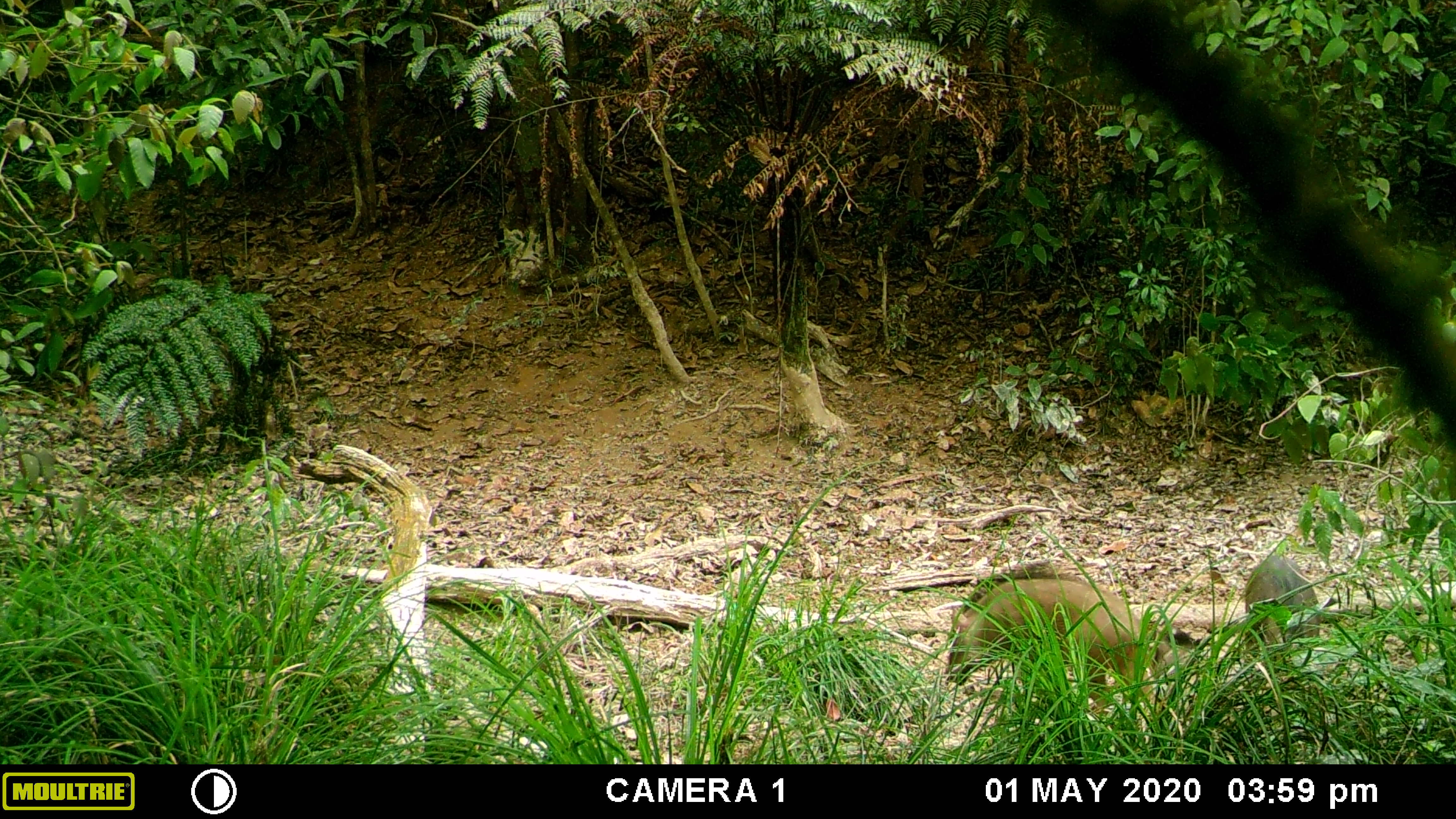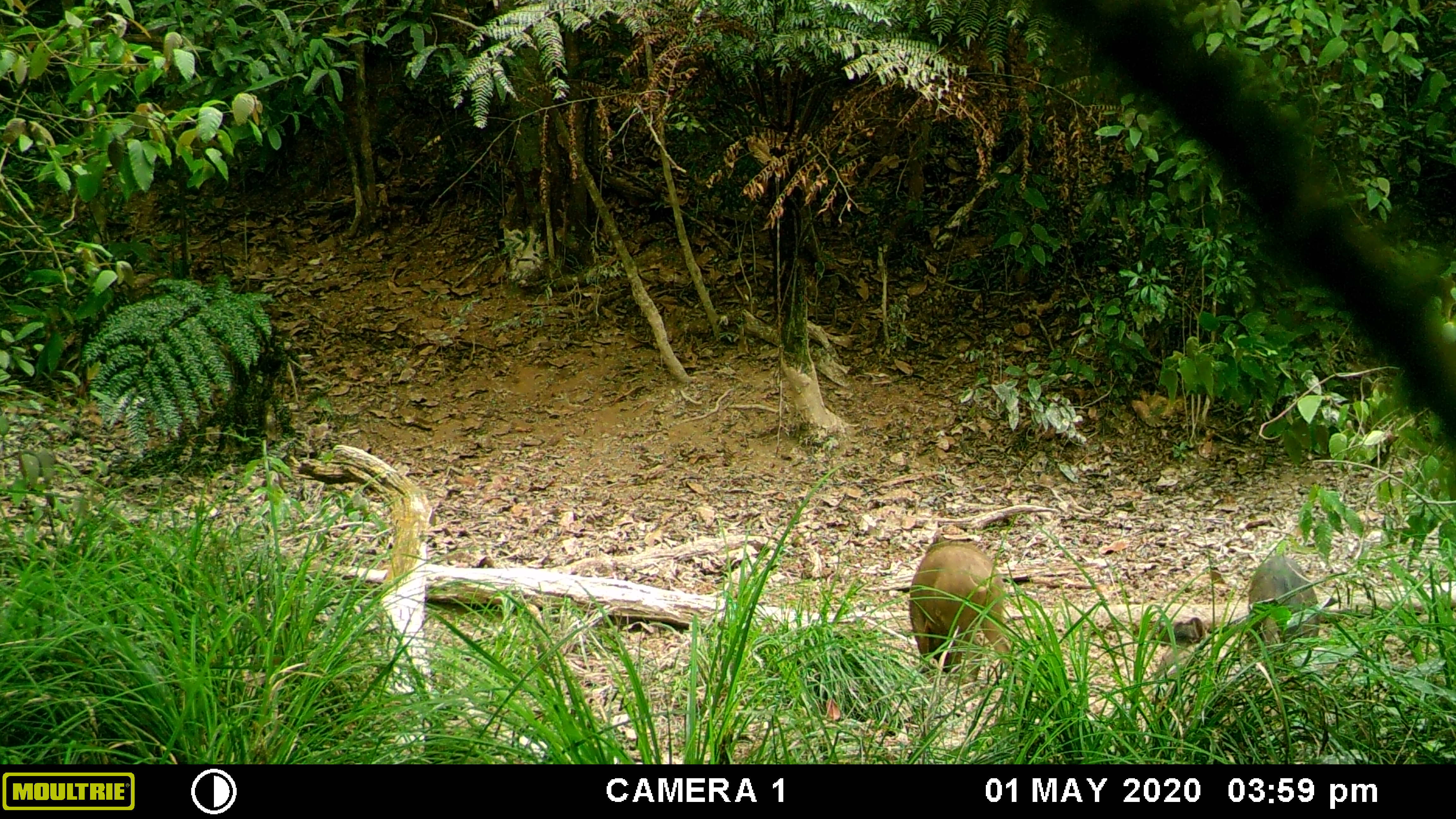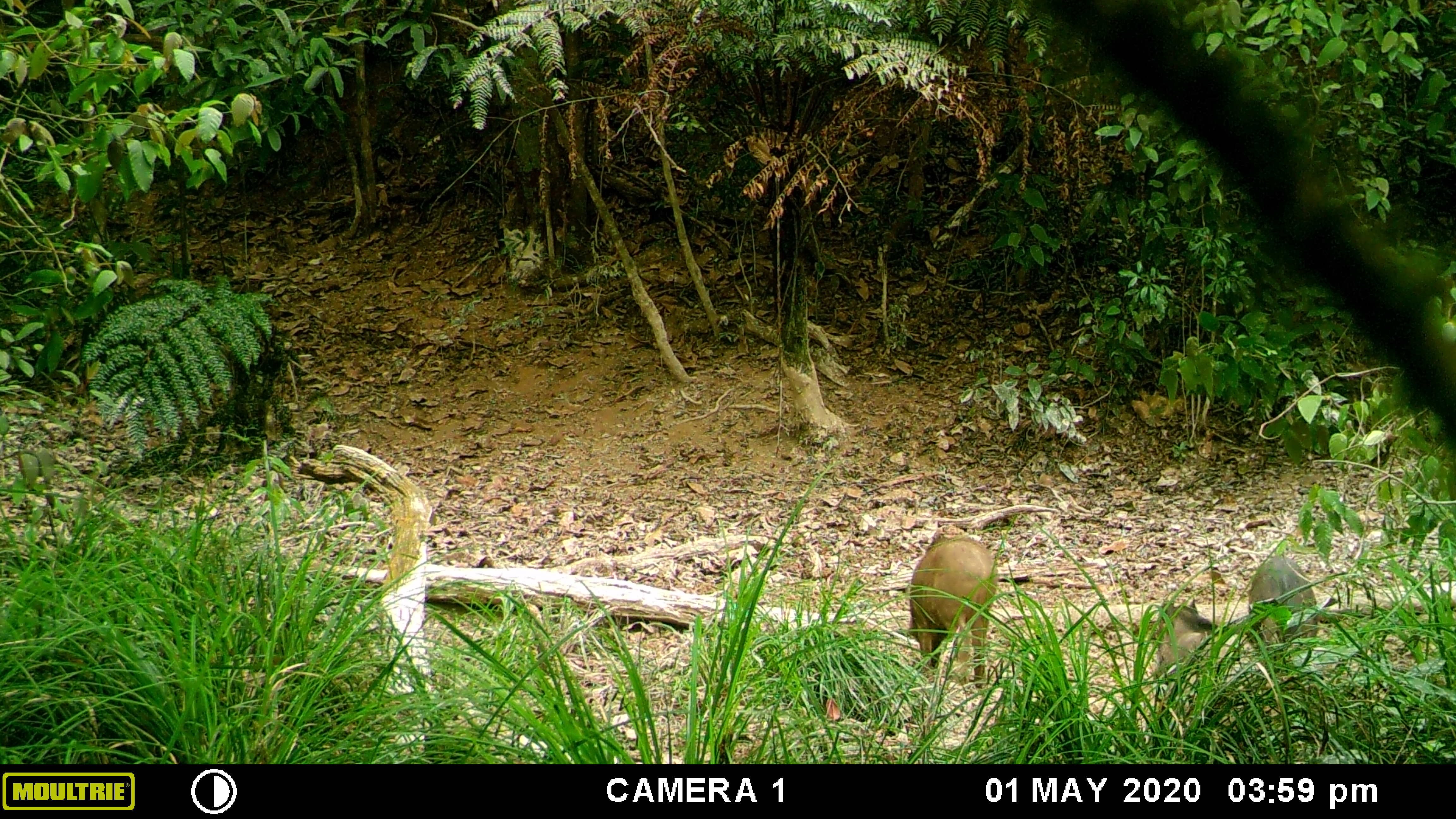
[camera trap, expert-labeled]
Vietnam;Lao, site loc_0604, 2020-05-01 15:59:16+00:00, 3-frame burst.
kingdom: Animalia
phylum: Chordata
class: Mammalia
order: Artiodactyla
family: Suidae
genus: Sus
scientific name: Sus scrofa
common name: eurasian wild pig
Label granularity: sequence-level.